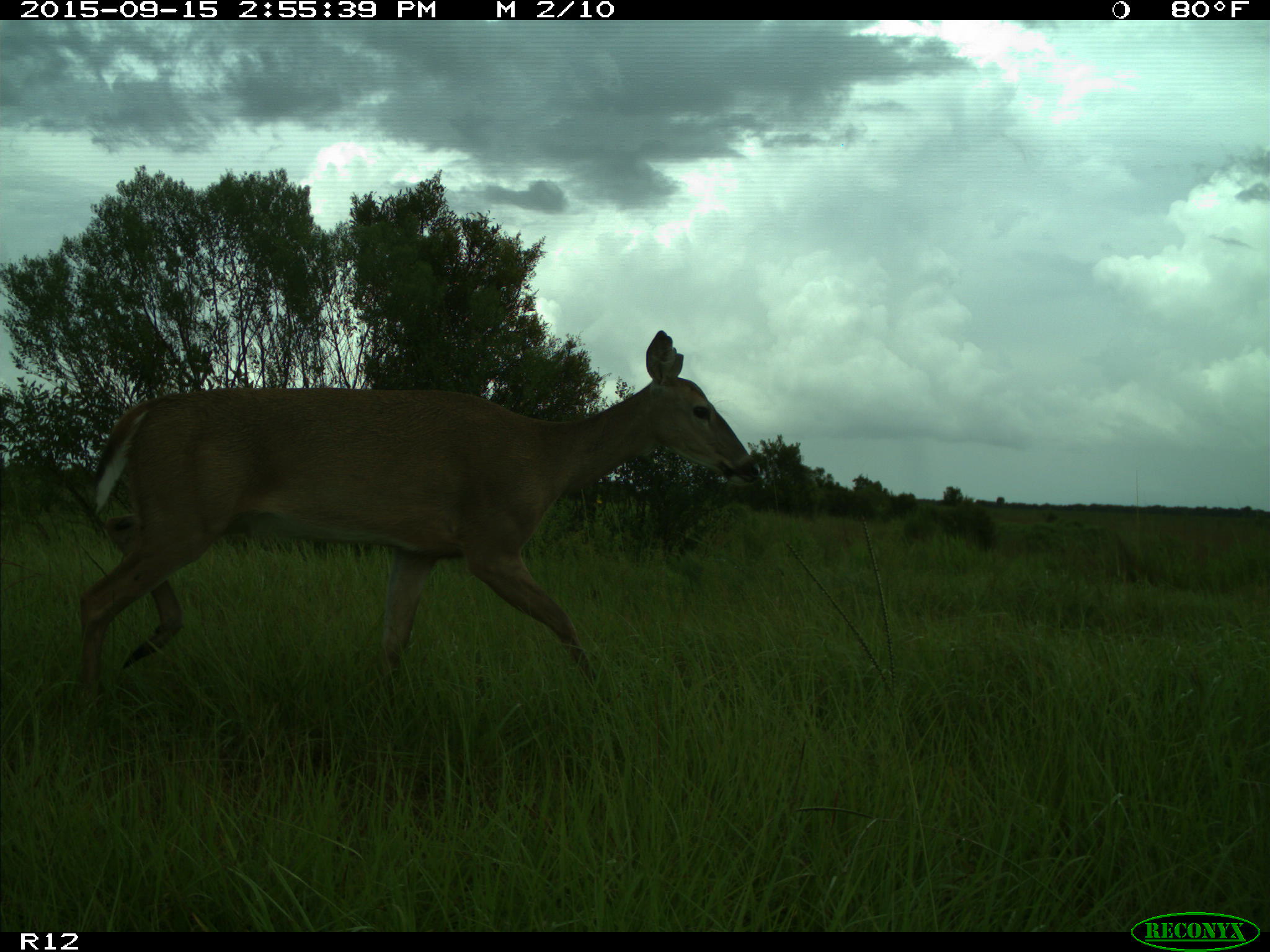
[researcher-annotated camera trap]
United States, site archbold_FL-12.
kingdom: Animalia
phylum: Chordata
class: Mammalia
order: Artiodactyla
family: Cervidae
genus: Odocoileus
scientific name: Odocoileus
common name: deer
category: unidentified deer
Unidentified deer (deer) (Odocoileus).